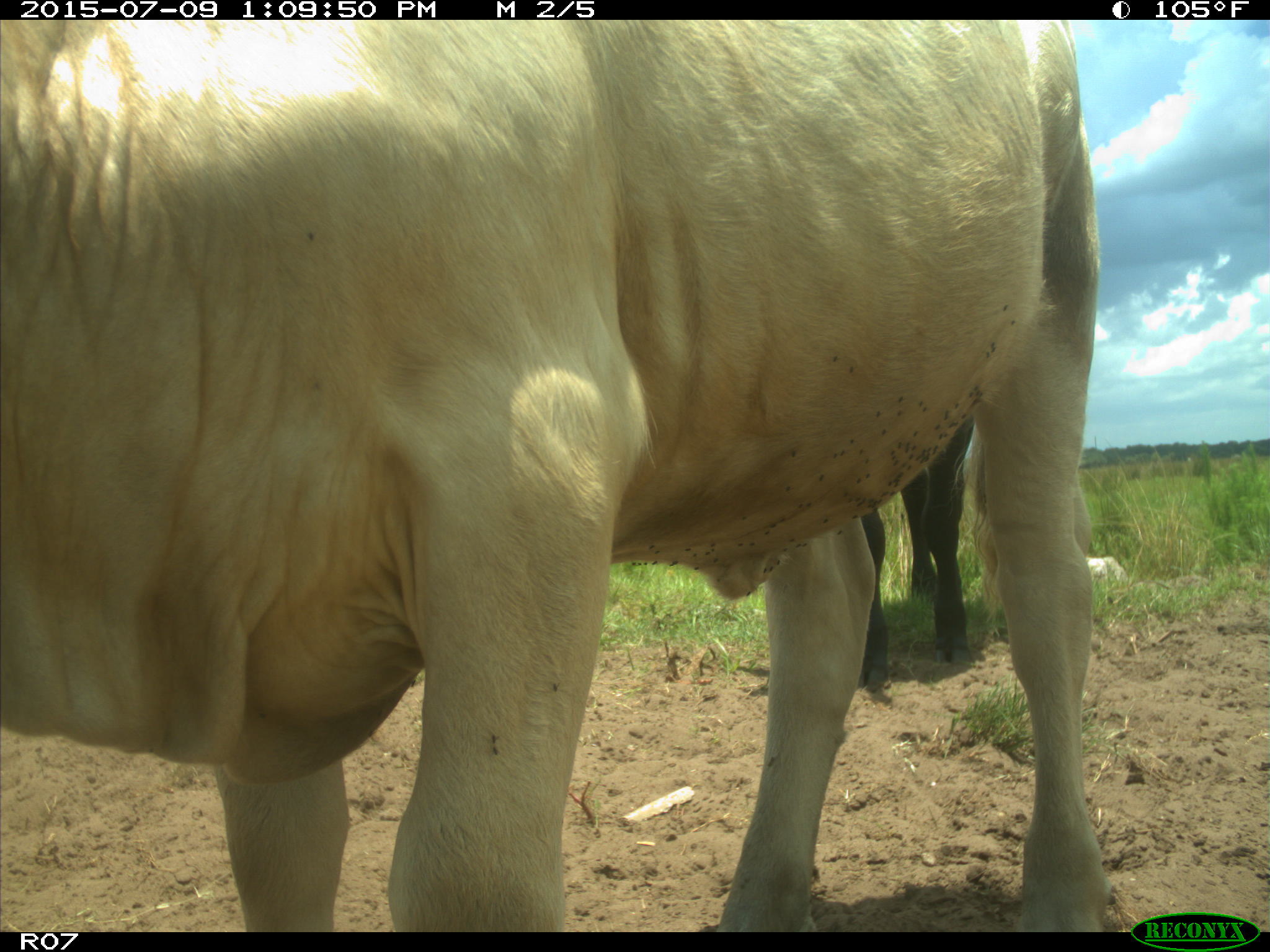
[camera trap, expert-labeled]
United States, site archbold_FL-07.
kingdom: Animalia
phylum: Chordata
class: Mammalia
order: Artiodactyla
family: Bovidae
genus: Bos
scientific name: Bos taurus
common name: domestic cow